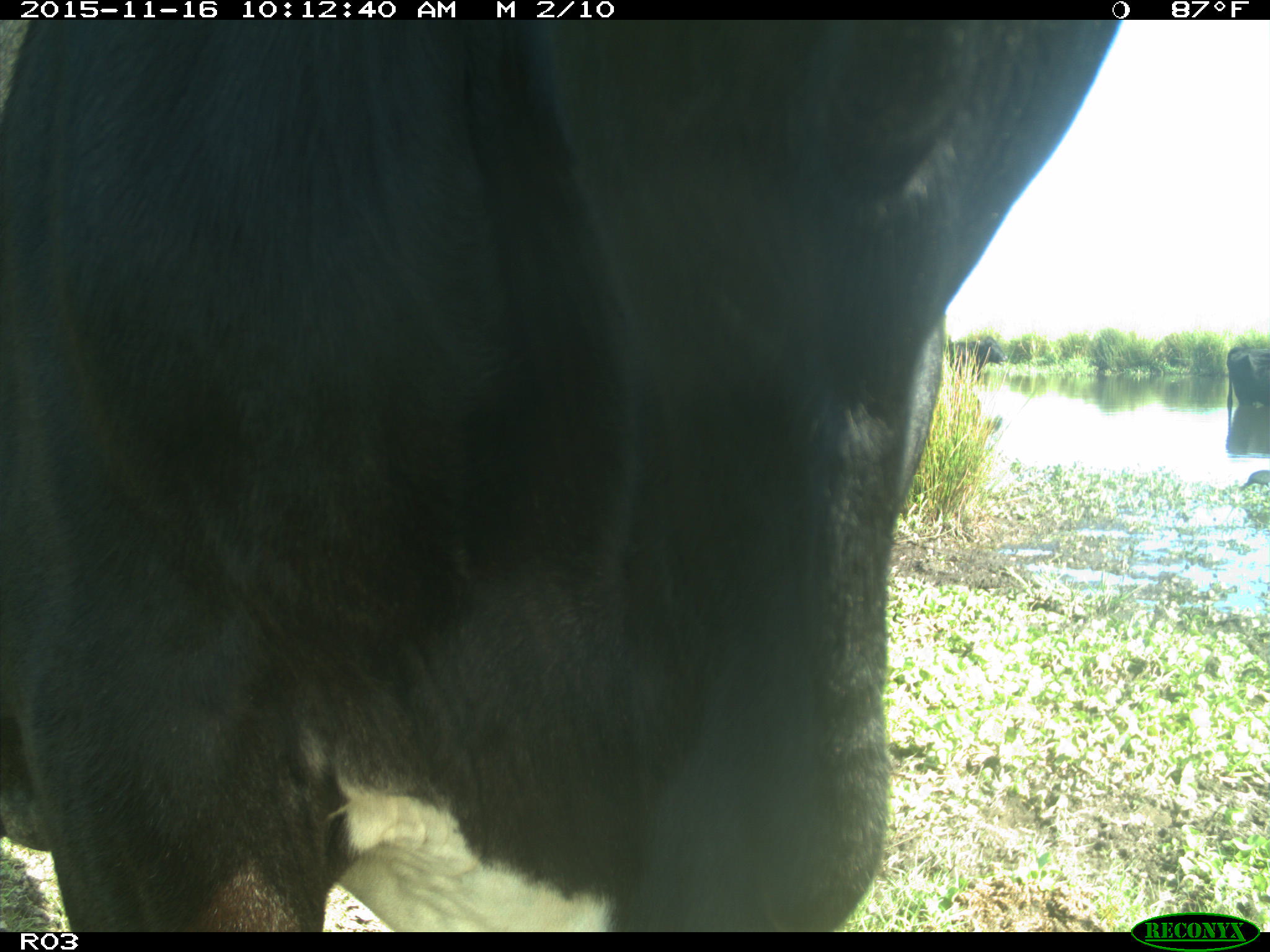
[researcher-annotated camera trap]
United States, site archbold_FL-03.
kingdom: Animalia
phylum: Chordata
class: Mammalia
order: Artiodactyla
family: Bovidae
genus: Bos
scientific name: Bos taurus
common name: domestic cow